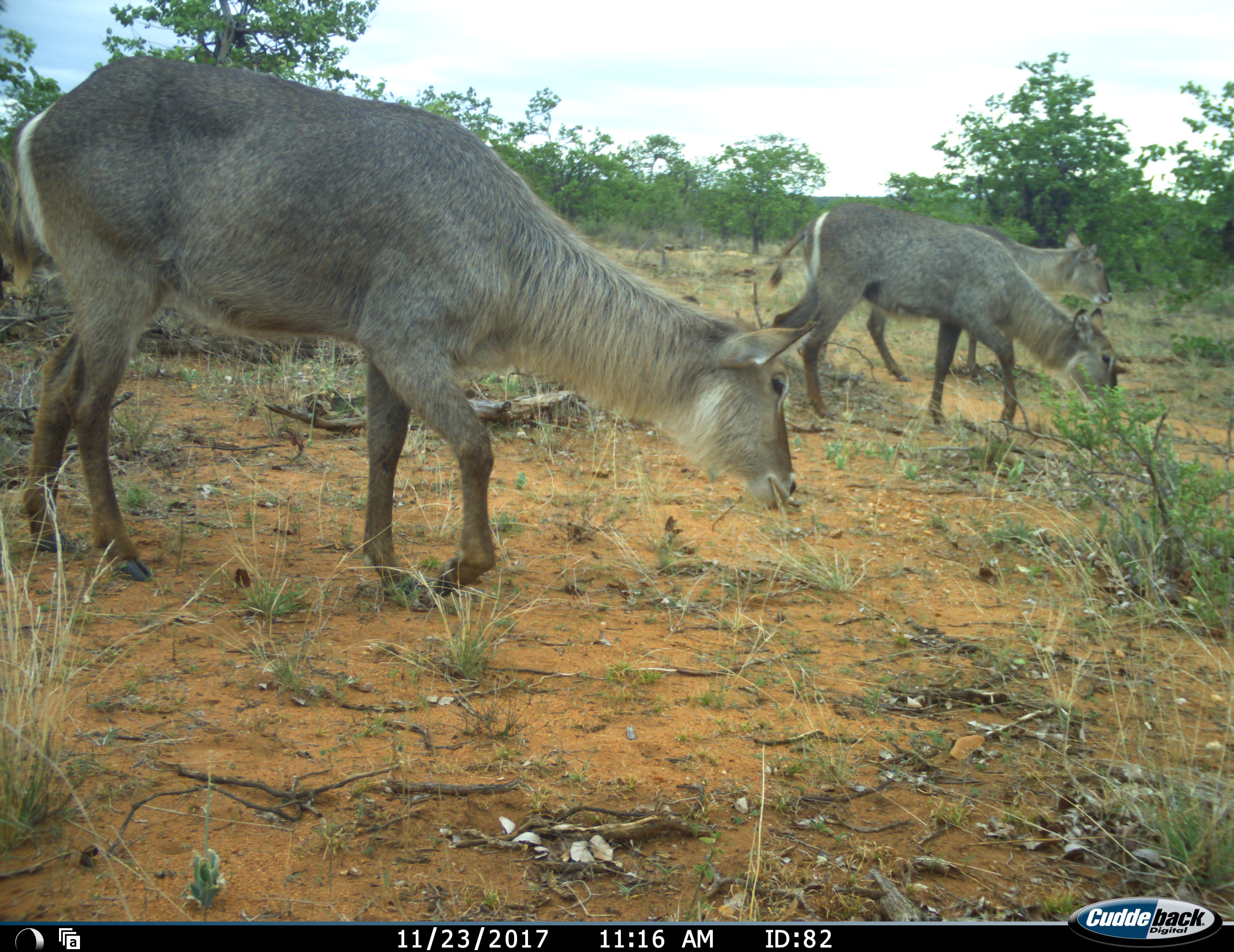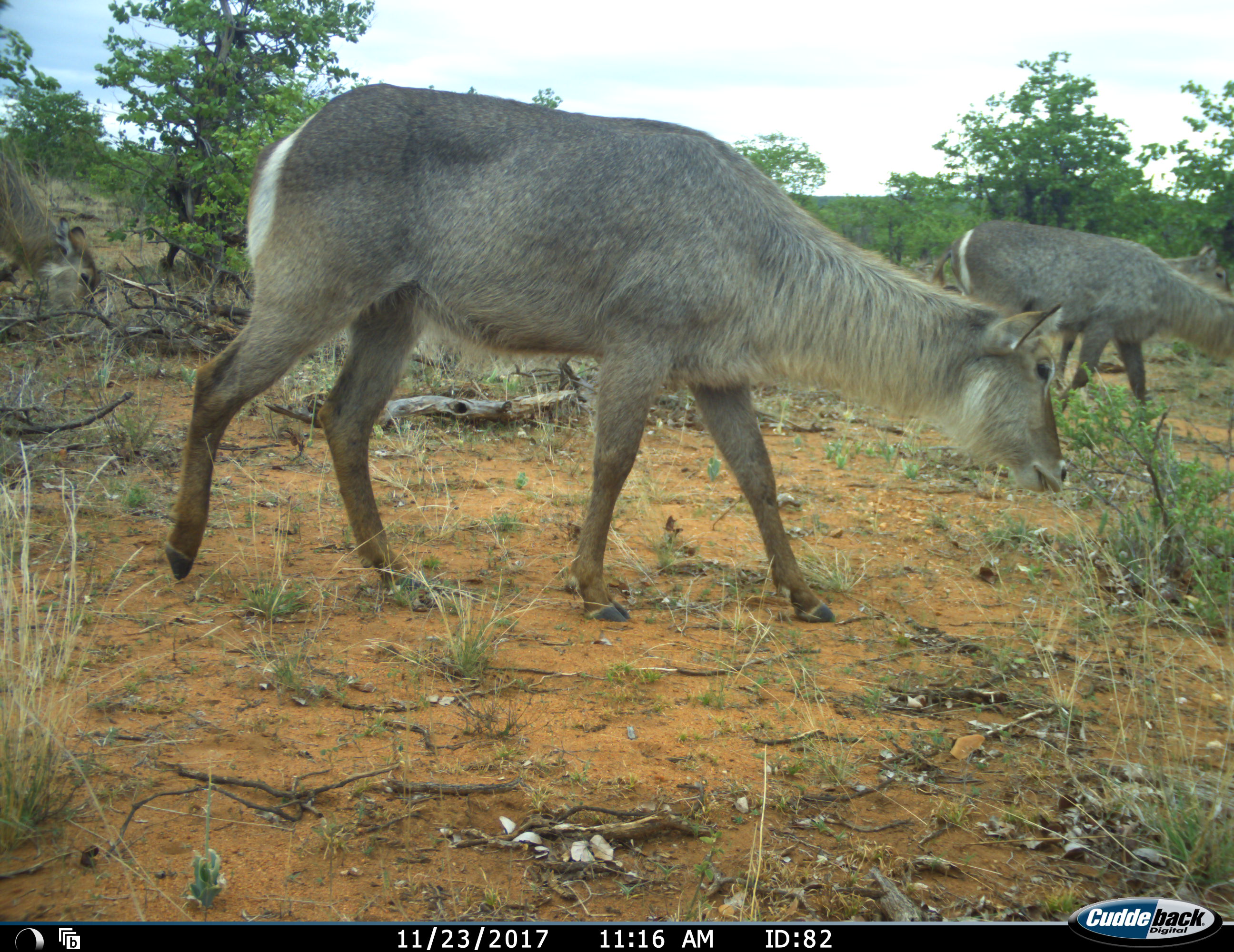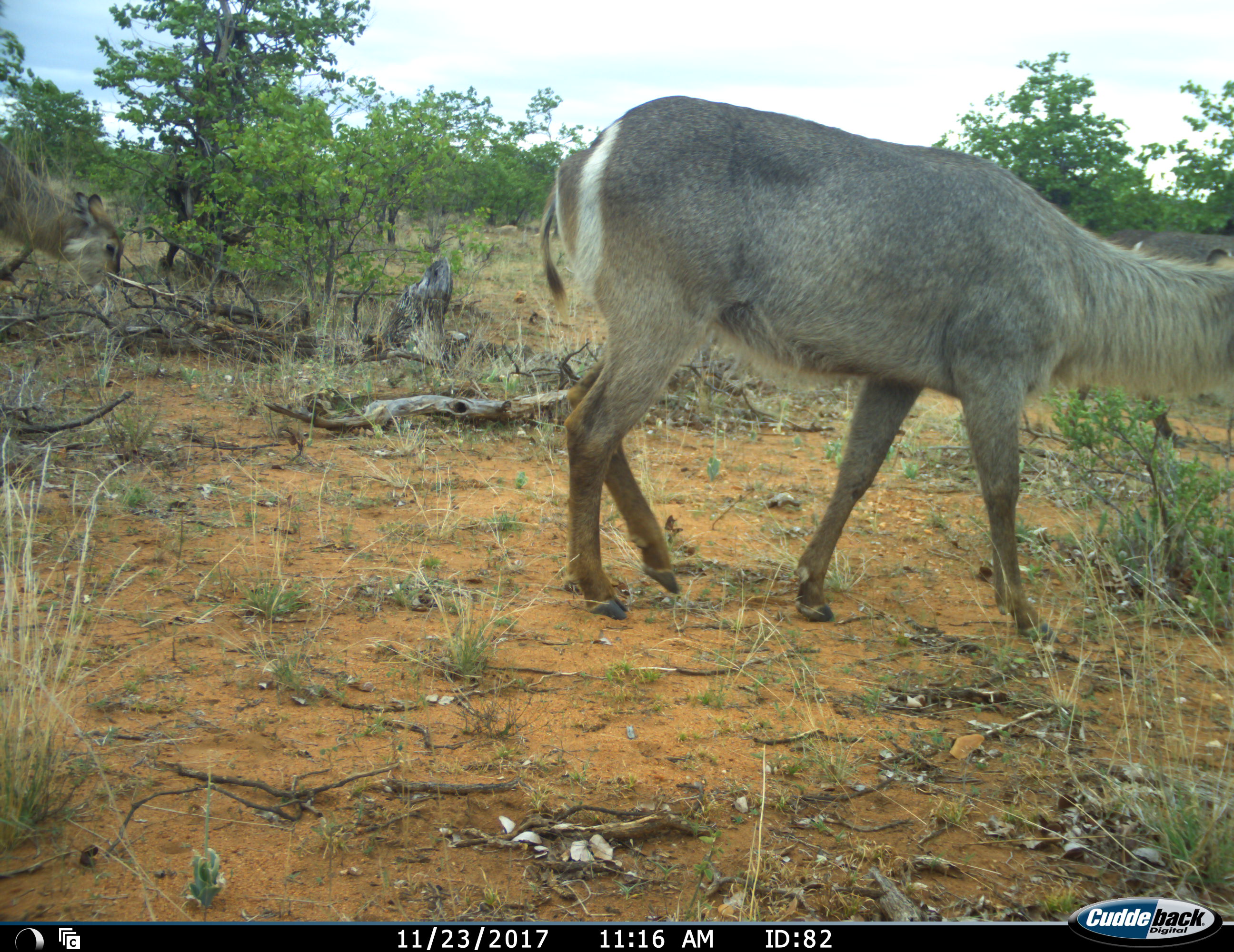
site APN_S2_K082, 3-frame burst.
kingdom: Animalia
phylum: Chordata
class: Mammalia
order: Artiodactyla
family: Bovidae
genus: Kobus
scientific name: Kobus ellipsiprymnus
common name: waterbuck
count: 4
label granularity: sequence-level